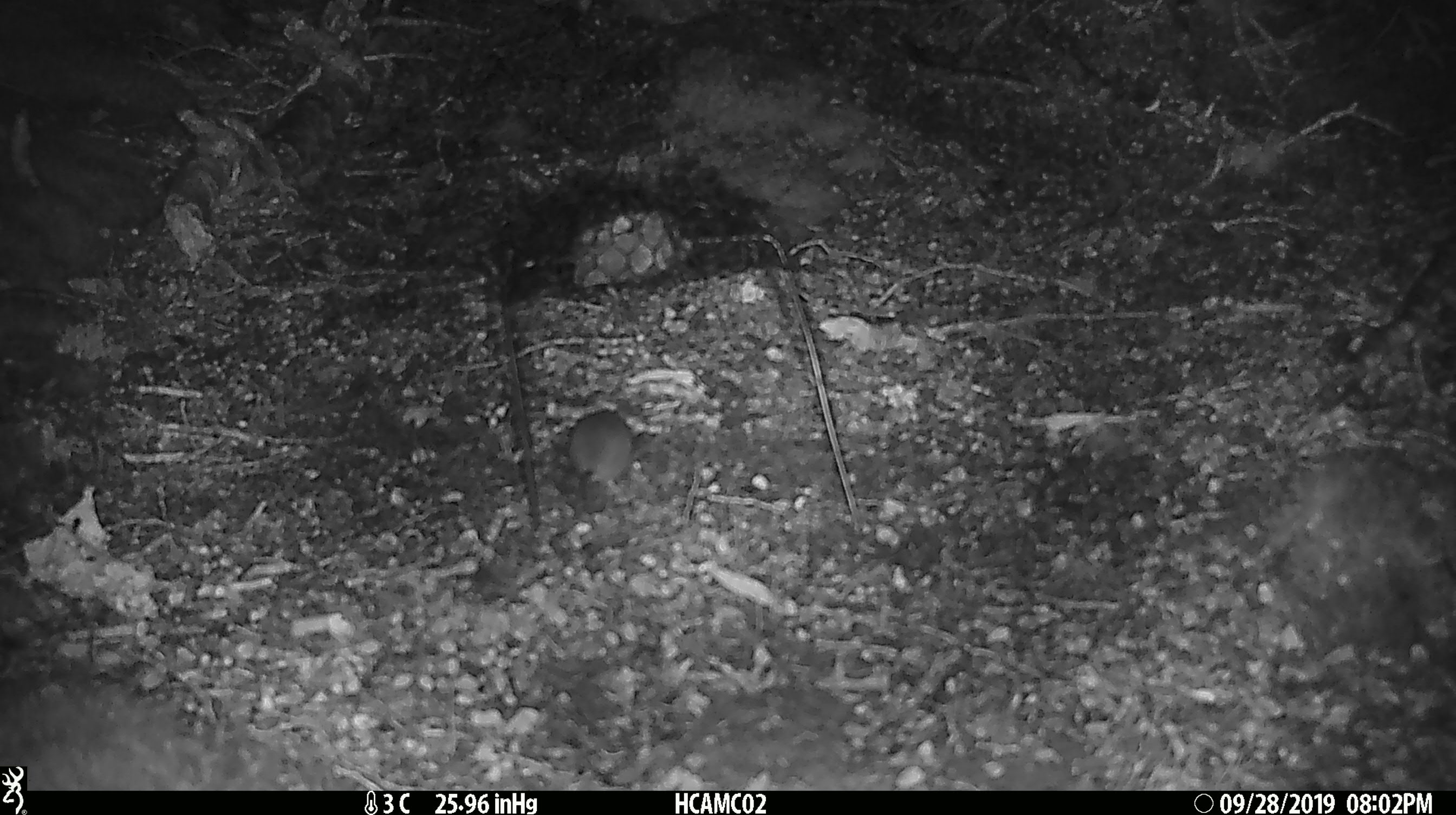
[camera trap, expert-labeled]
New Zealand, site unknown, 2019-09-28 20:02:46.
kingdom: Animalia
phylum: Chordata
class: Mammalia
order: Rodentia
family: Muridae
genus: Mus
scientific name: Mus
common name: mouse